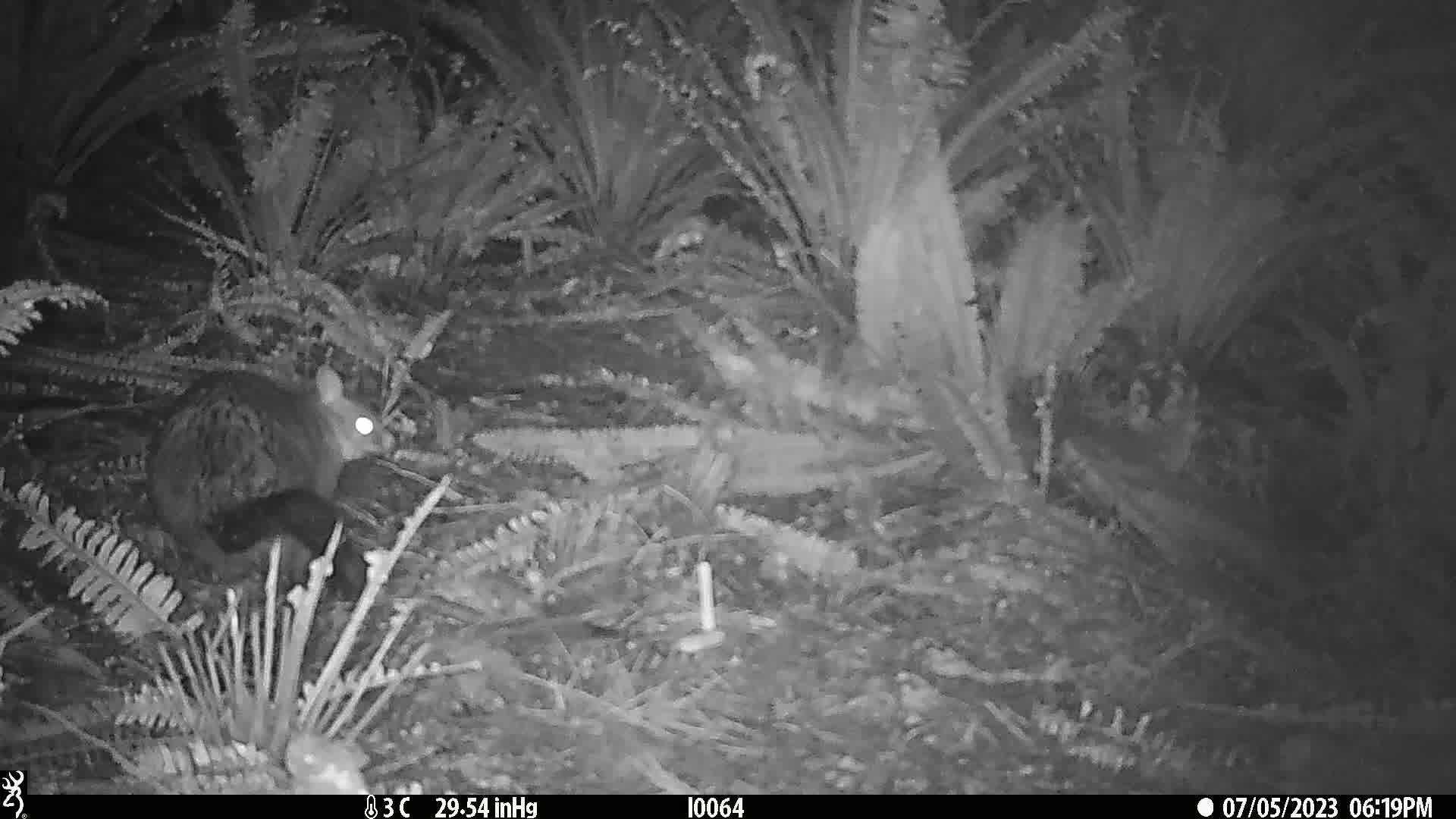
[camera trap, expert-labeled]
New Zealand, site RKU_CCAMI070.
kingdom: Animalia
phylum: Chordata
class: Mammalia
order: Diprotodontia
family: Phalangeridae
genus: Trichosurus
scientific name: Trichosurus vulpecula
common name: common brushtail possum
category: possum